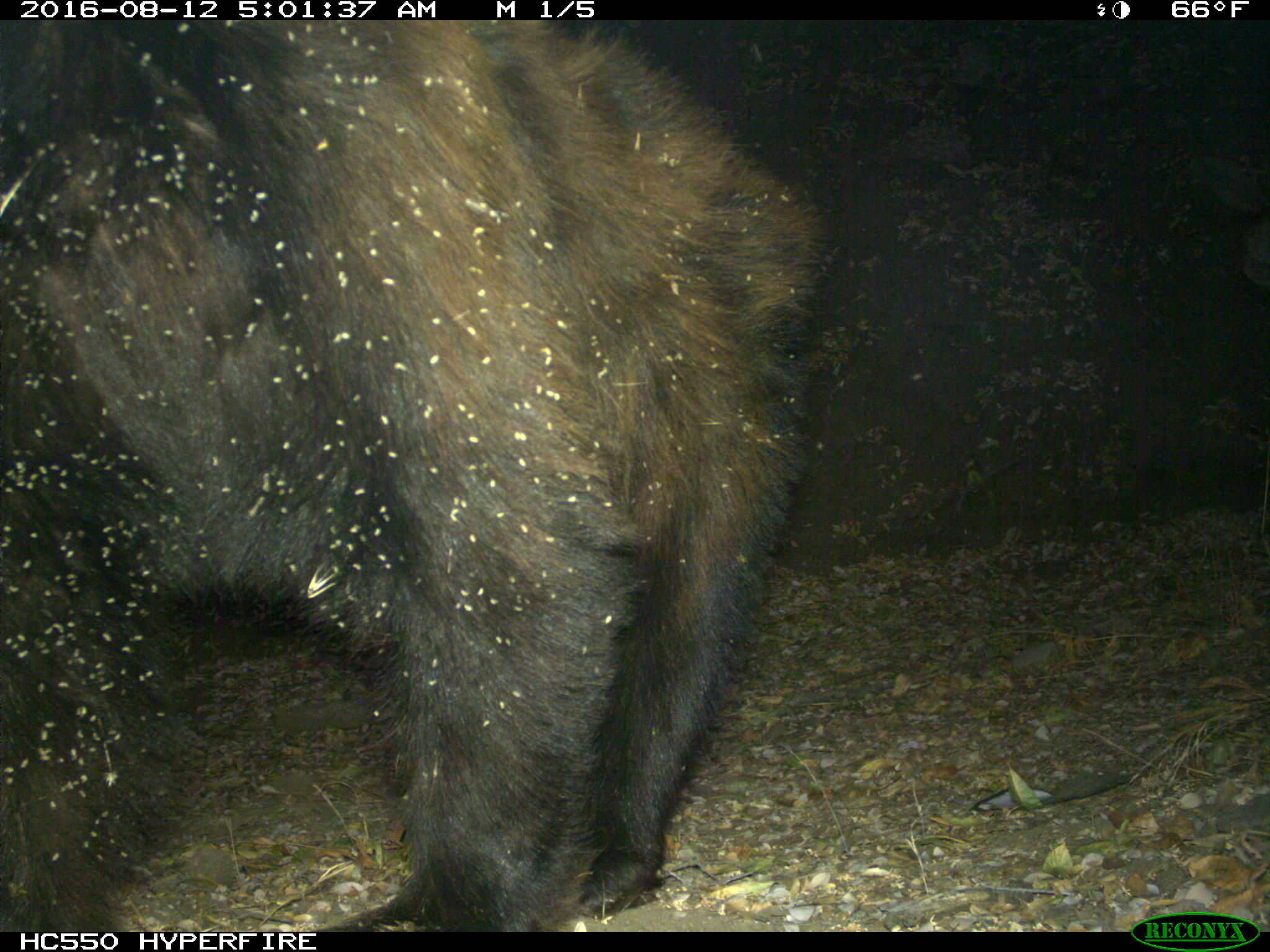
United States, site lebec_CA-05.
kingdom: Animalia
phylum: Chordata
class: Mammalia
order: Carnivora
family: Ursidae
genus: Ursus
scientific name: Ursus americanus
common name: american black bear